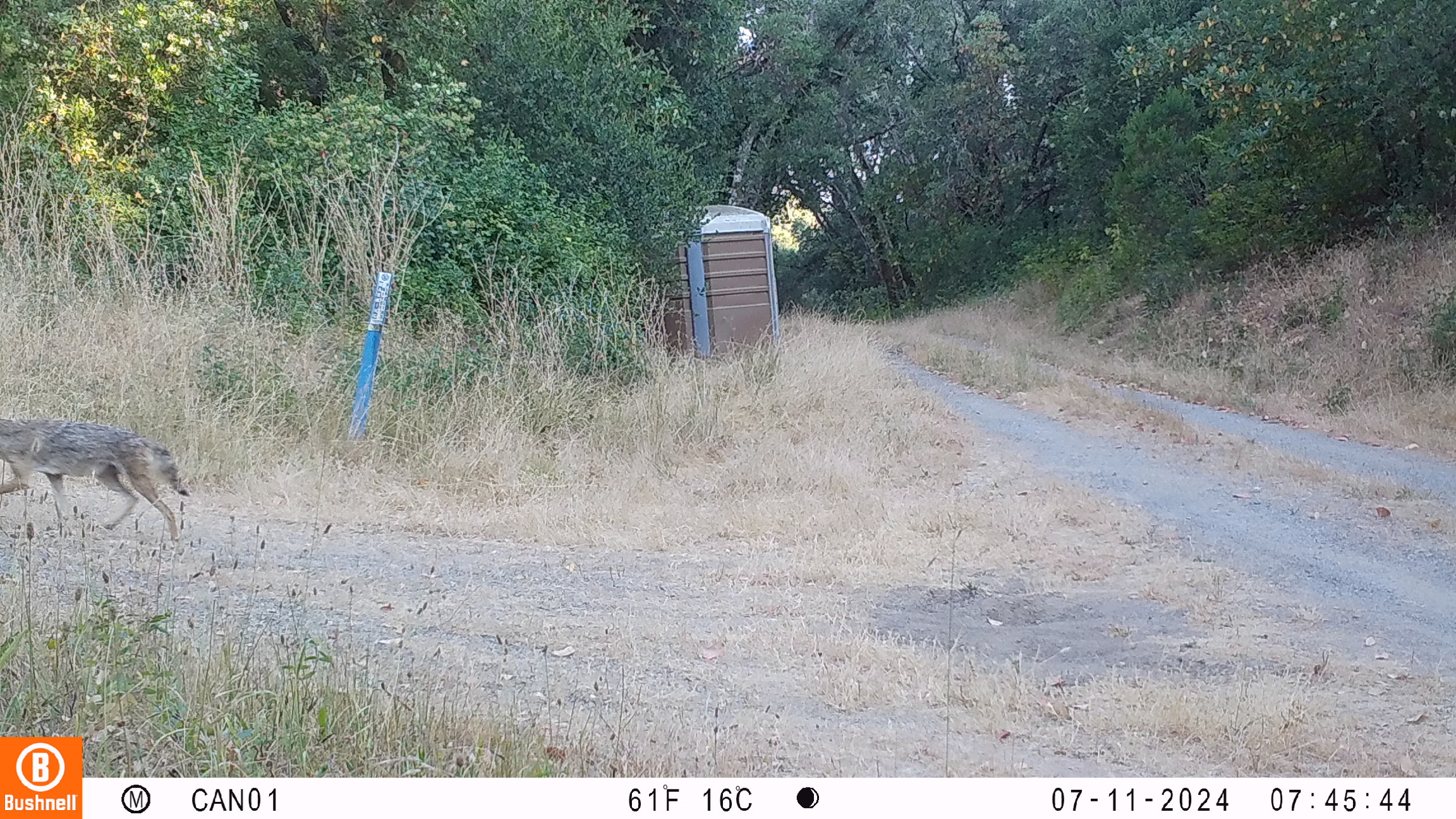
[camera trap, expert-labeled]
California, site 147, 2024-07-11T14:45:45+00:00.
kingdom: Animalia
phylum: Chordata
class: Mammalia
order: Carnivora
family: Canidae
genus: Canis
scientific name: Canis latrans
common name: coyote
Coyote (Canis latrans).